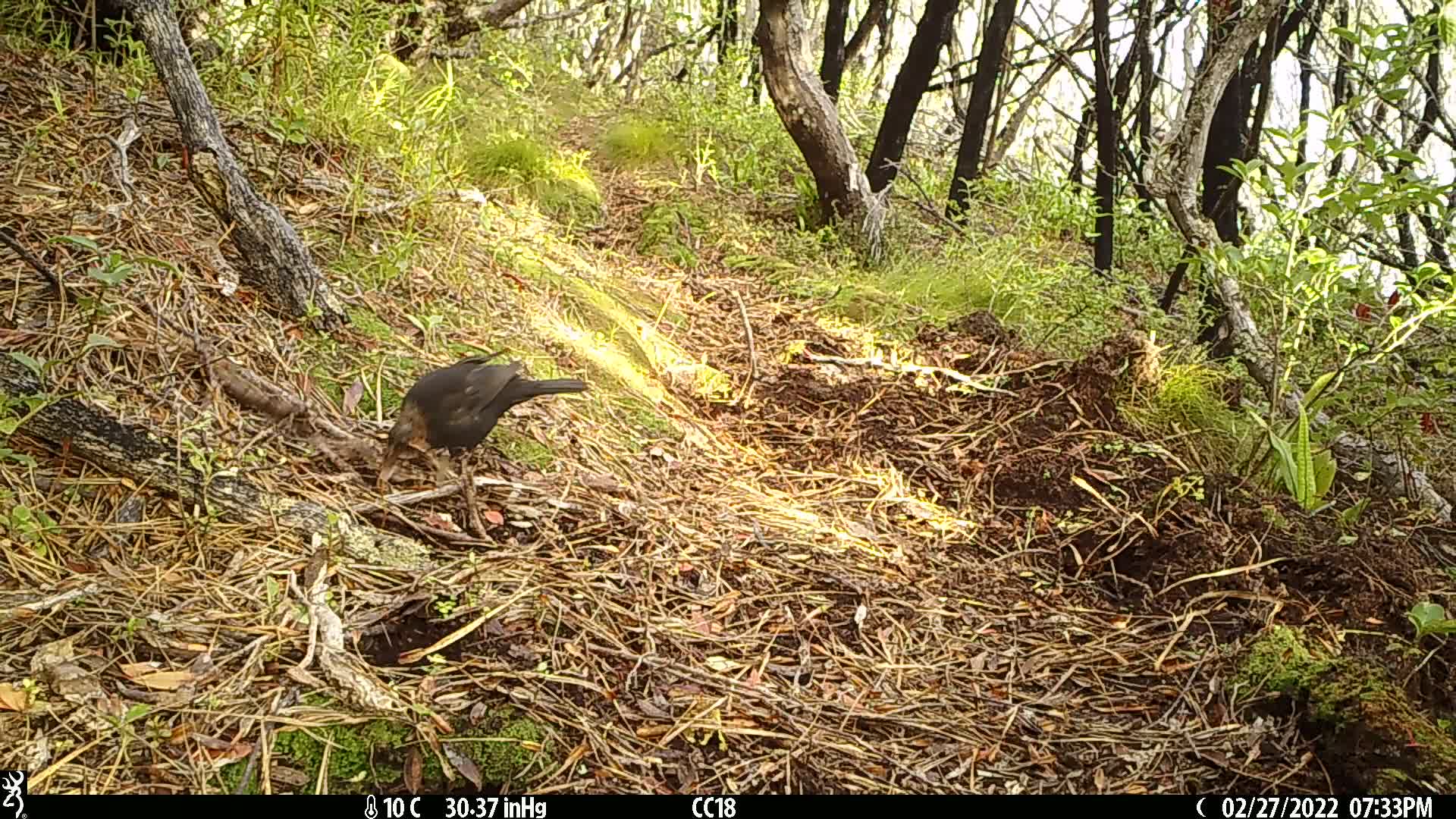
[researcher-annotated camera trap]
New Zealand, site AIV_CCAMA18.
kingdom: Animalia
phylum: Chordata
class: Aves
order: Passeriformes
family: Turdidae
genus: Turdus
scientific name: Turdus merula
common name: eurasian blackbird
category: blackbird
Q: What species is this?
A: Blackbird (eurasian blackbird) (Turdus merula).